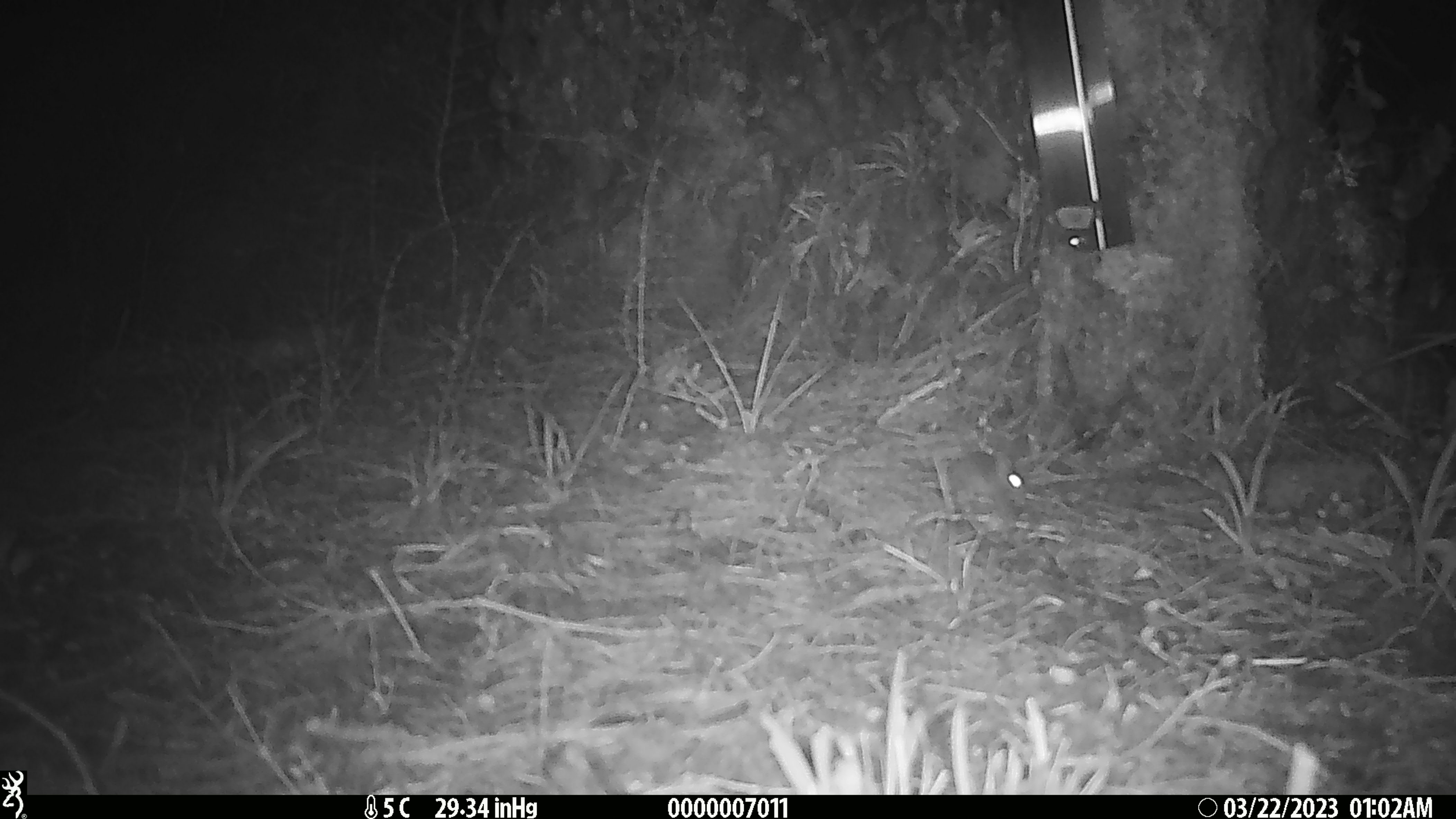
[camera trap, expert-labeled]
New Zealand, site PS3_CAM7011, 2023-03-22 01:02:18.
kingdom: Animalia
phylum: Chordata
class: Mammalia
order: Rodentia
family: Muridae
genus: Mus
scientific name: Mus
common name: mouse